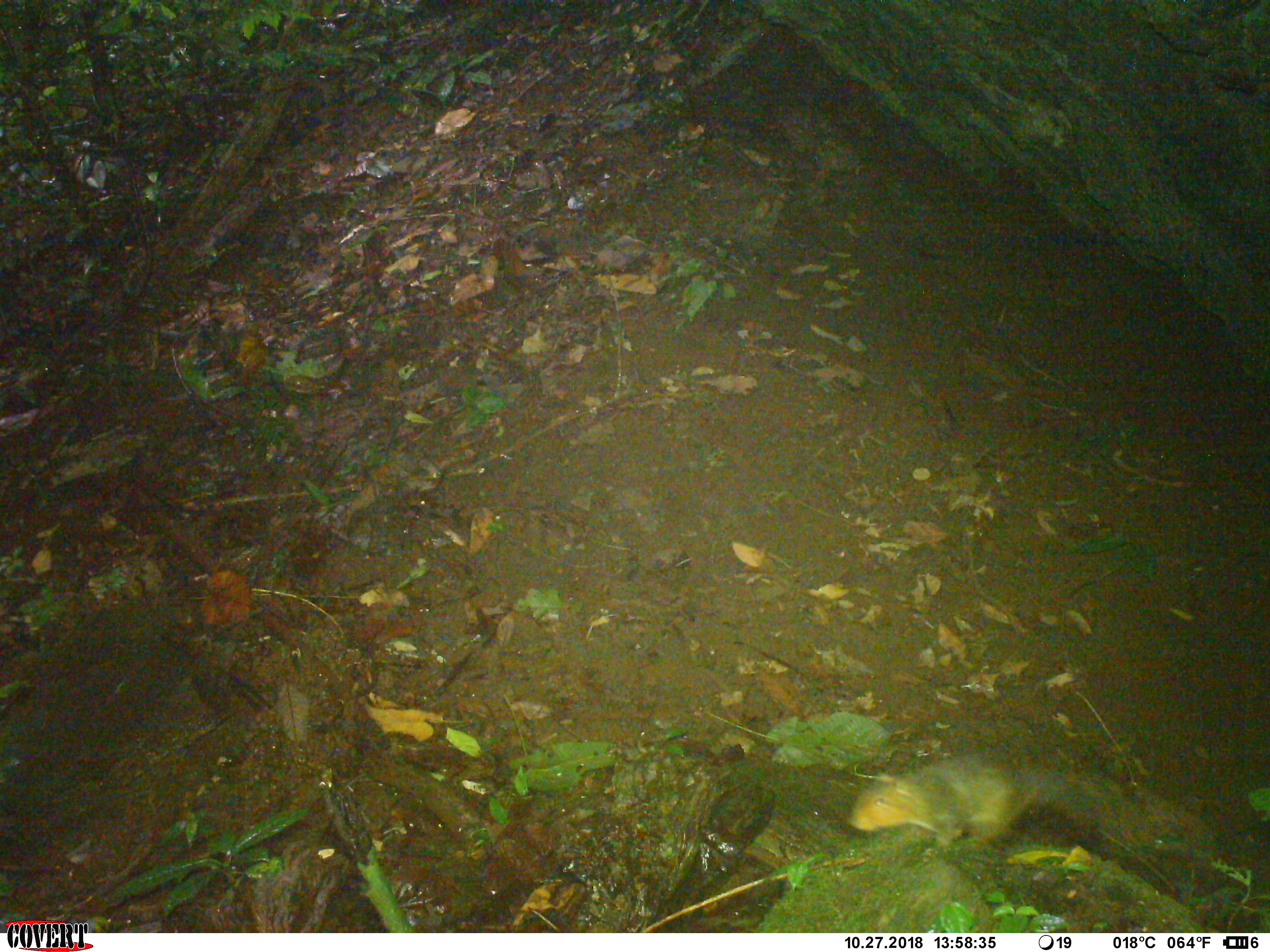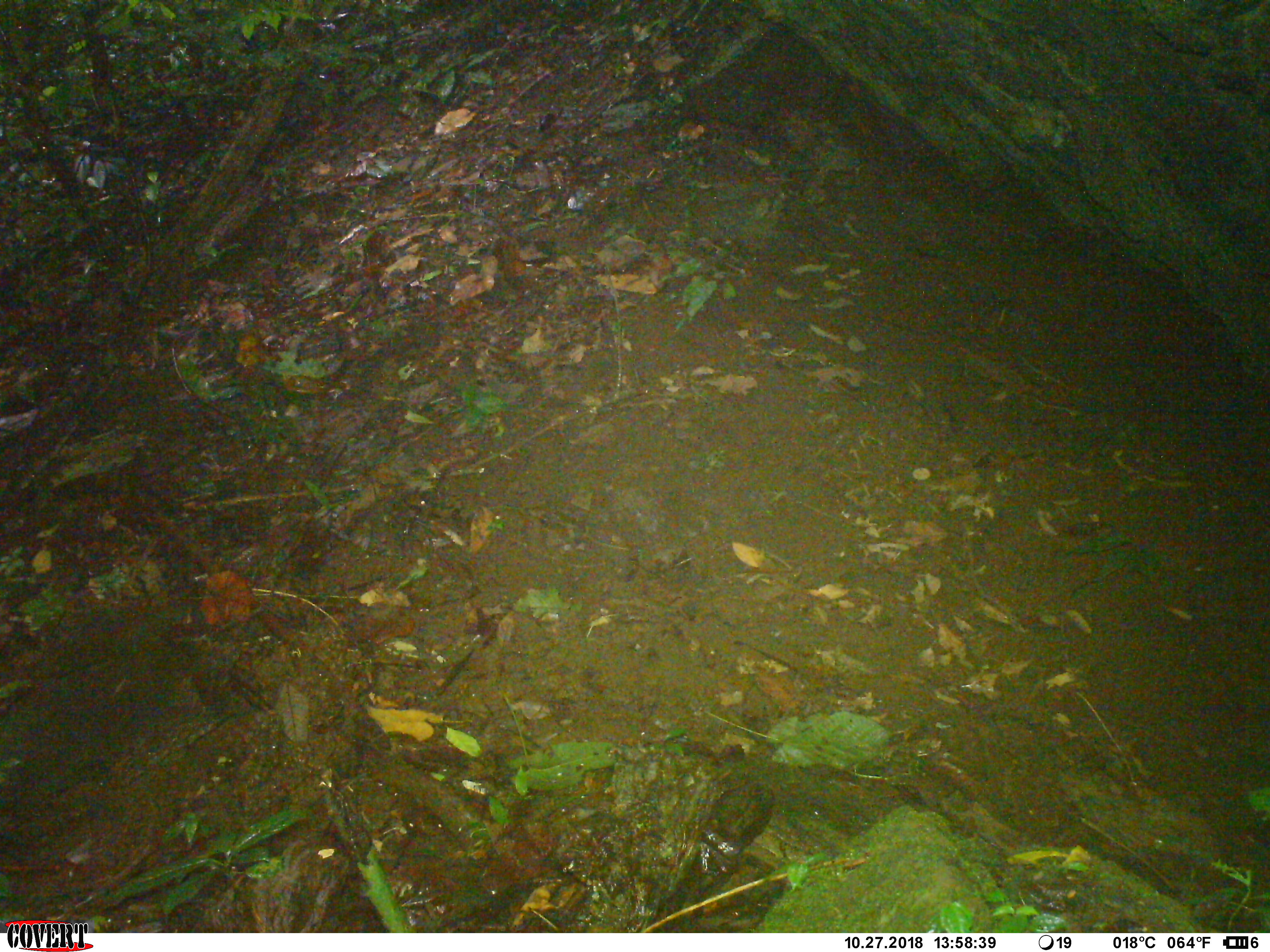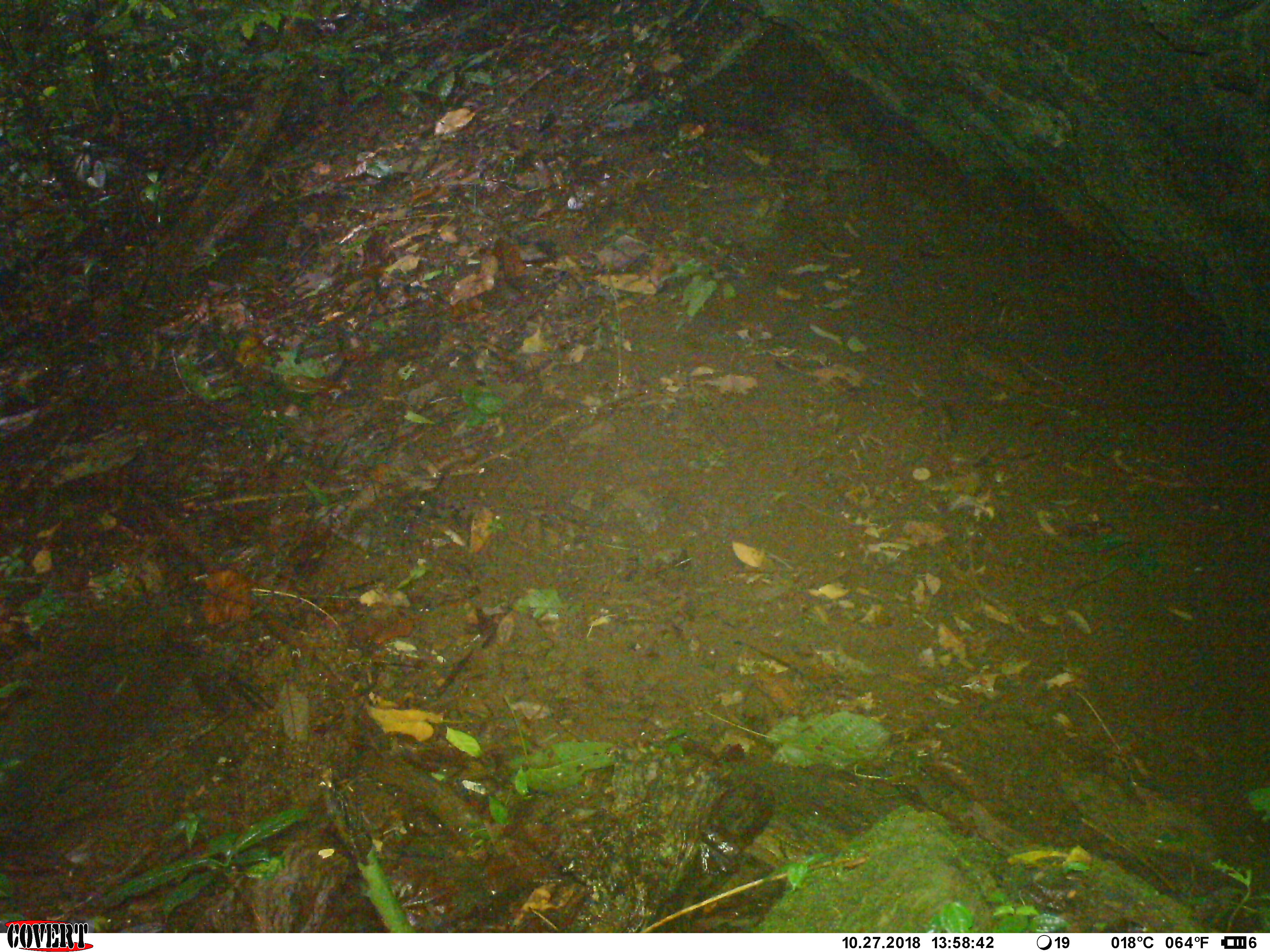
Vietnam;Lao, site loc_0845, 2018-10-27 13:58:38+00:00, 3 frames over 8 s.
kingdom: Animalia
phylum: Chordata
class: Mammalia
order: Rodentia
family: Sciuridae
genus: Dremomys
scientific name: Dremomys rufigenis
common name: red-cheeked squirrel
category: red cheeked squirrel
Red cheeked squirrel (red-cheeked squirrel) (Dremomys rufigenis). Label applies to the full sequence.